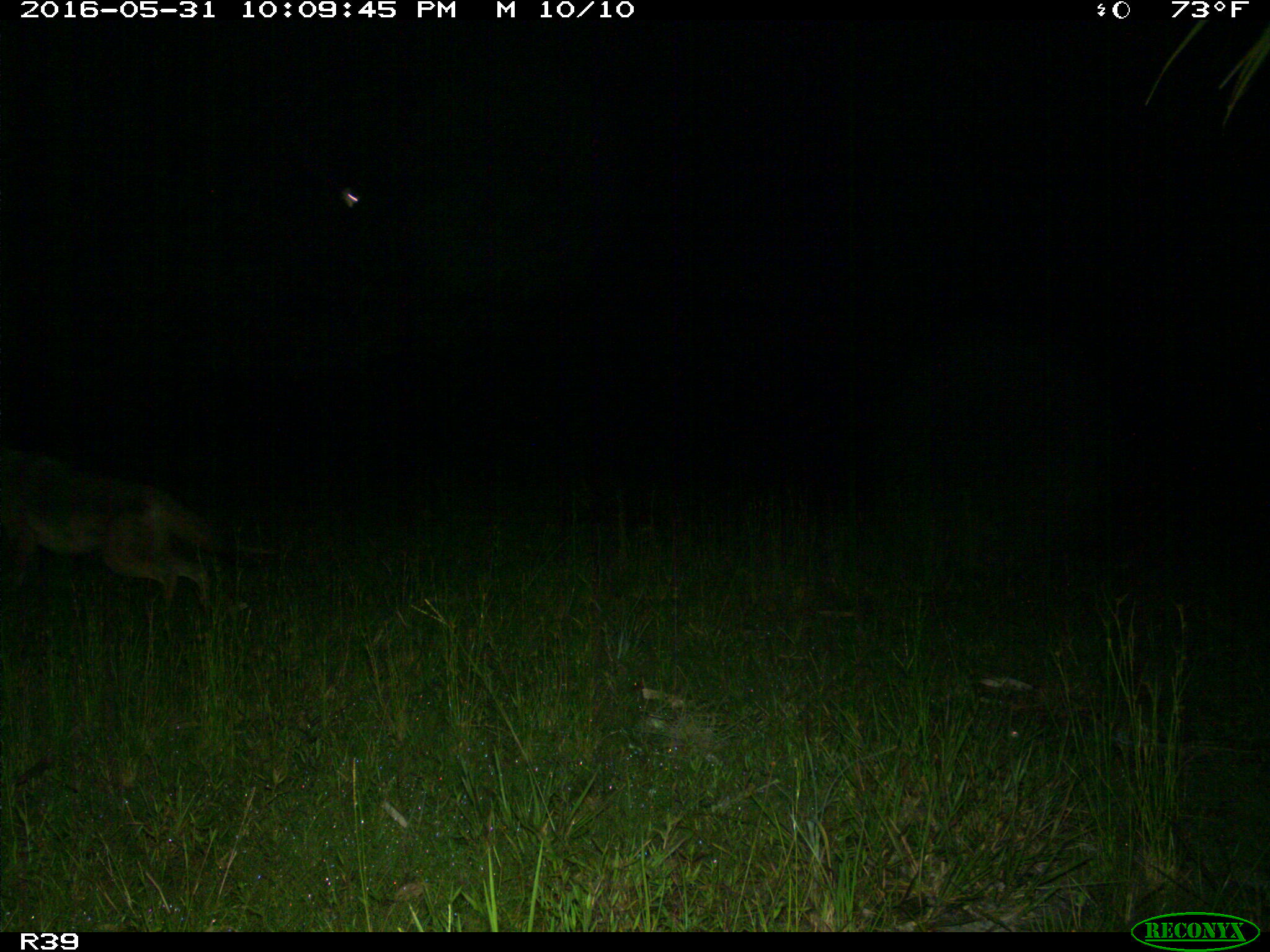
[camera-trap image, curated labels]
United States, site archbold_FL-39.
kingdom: Animalia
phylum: Chordata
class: Mammalia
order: Carnivora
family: Canidae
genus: Canis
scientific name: Canis latrans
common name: coyote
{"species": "Canis latrans (coyote)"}